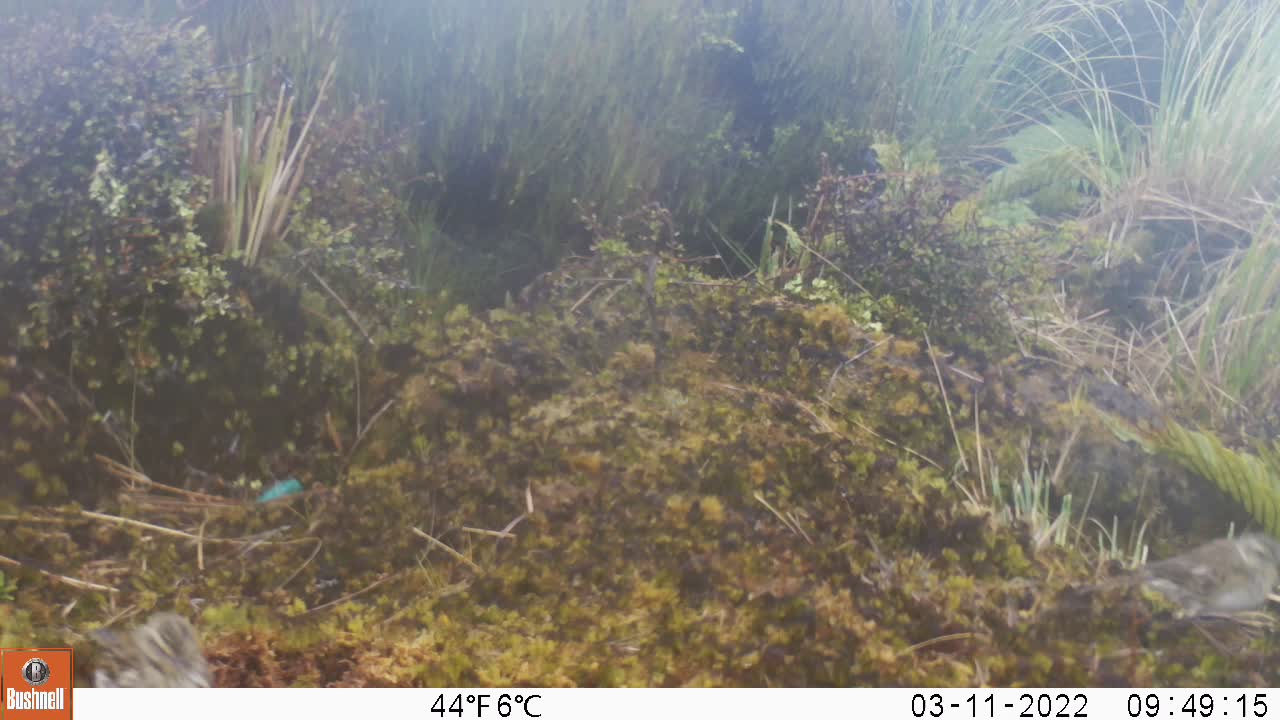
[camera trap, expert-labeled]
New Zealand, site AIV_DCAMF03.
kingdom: Animalia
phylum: Chordata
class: Aves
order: Passeriformes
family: Motacillidae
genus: Anthus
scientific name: Anthus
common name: pipit